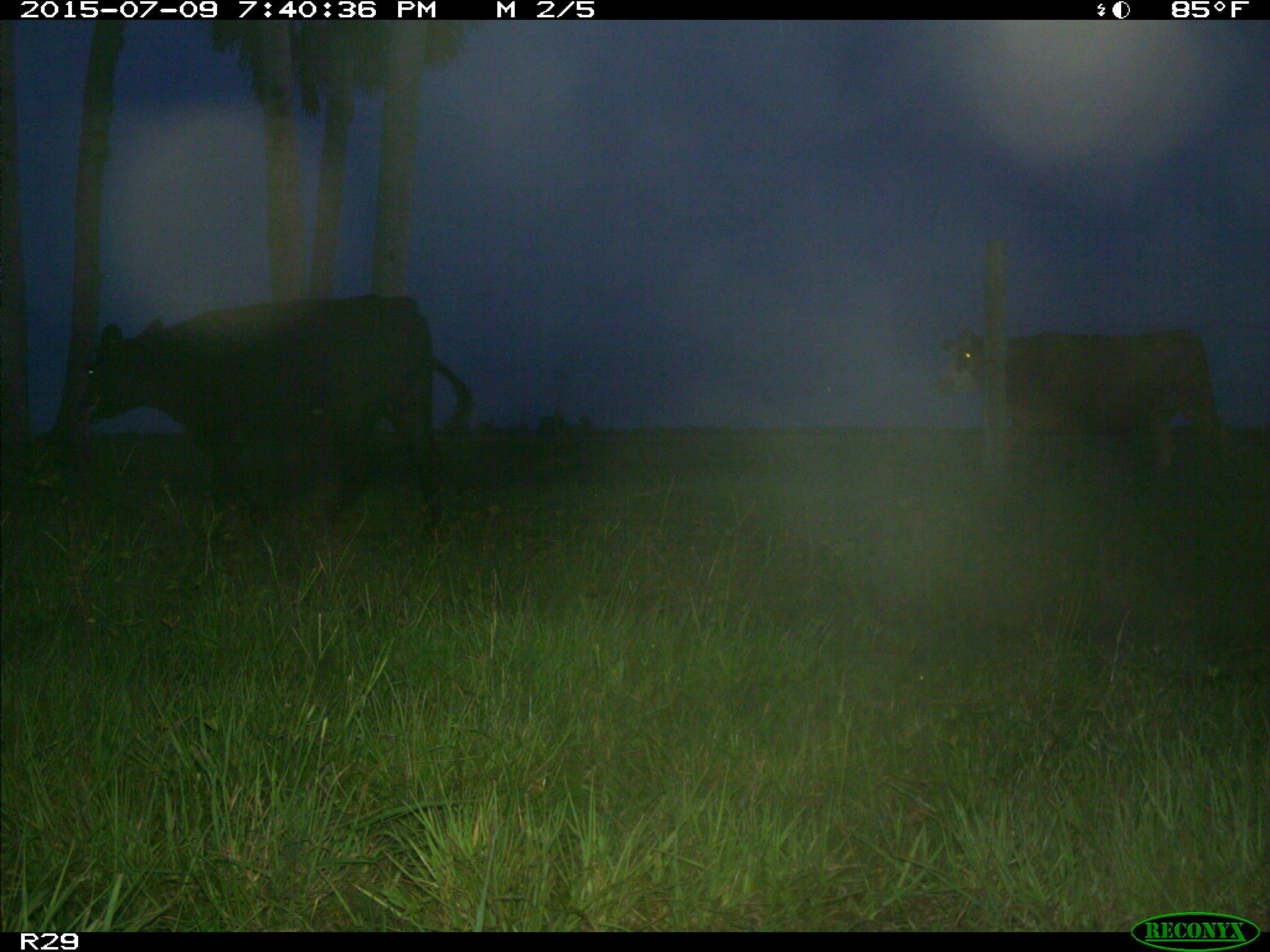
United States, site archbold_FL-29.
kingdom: Animalia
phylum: Chordata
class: Mammalia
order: Artiodactyla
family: Bovidae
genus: Bos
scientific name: Bos taurus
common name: domestic cow